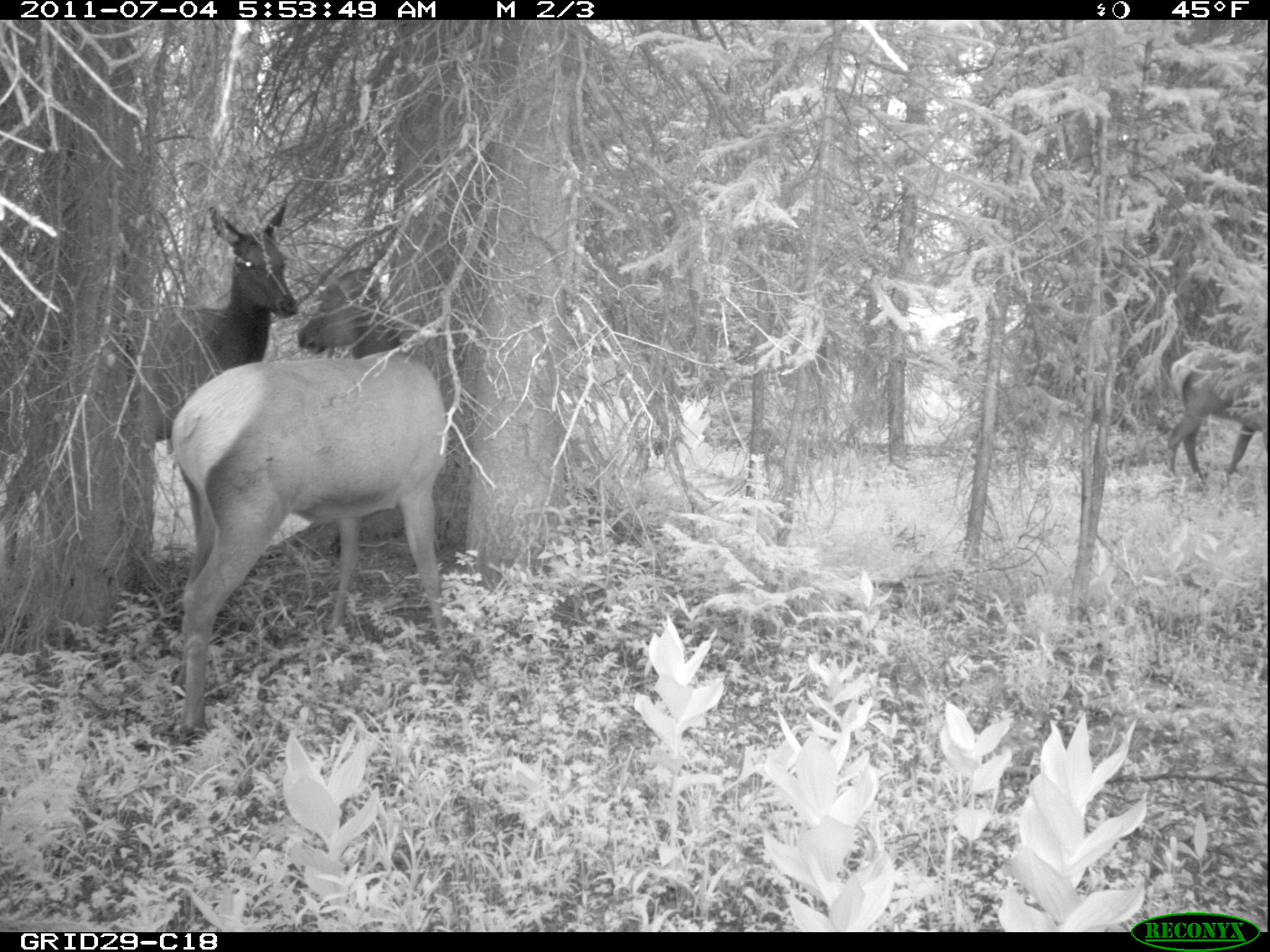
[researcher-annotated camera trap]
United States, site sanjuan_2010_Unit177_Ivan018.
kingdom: Animalia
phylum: Chordata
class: Mammalia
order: Artiodactyla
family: Cervidae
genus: Cervus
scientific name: Cervus elaphus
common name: red deer